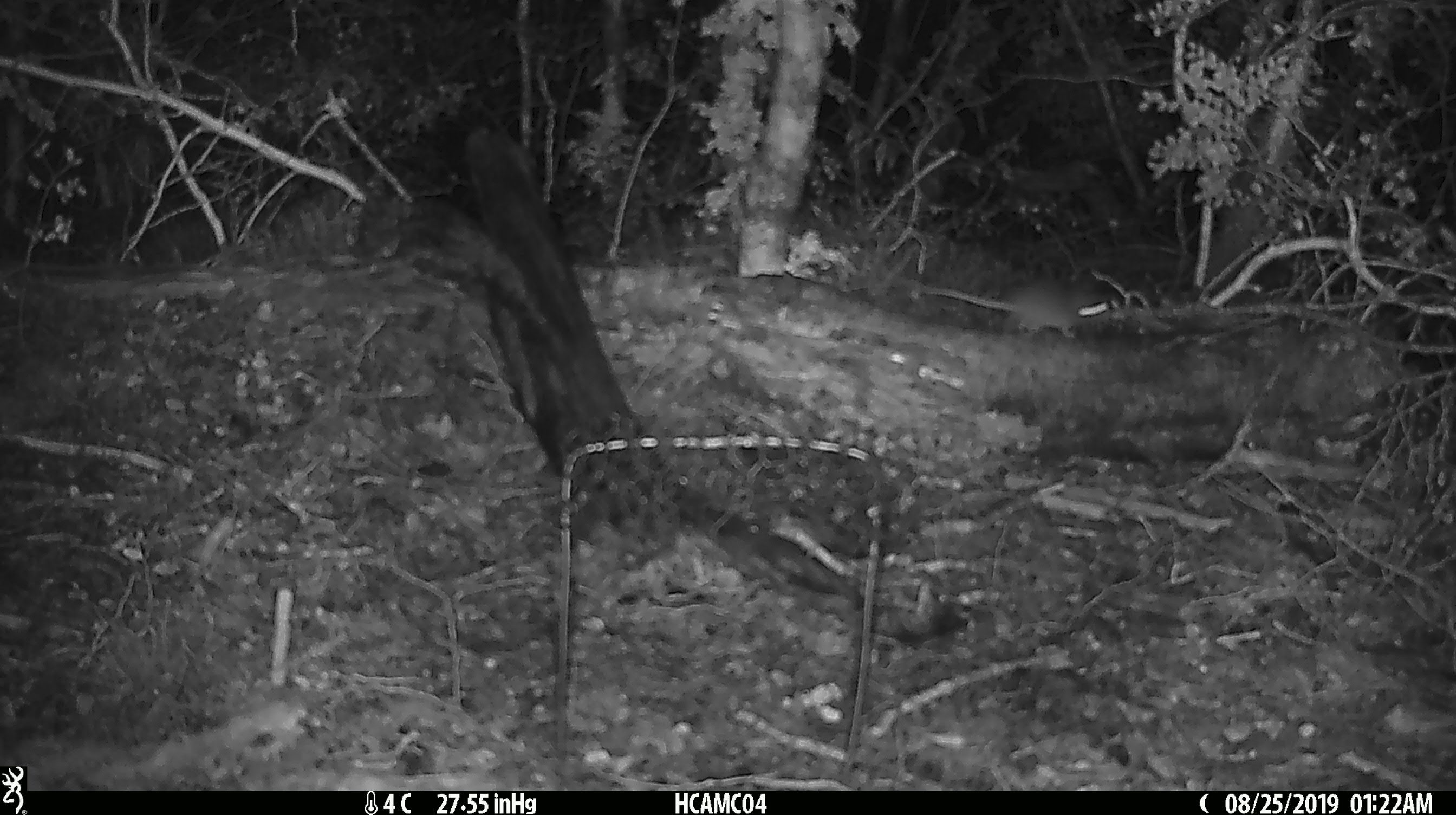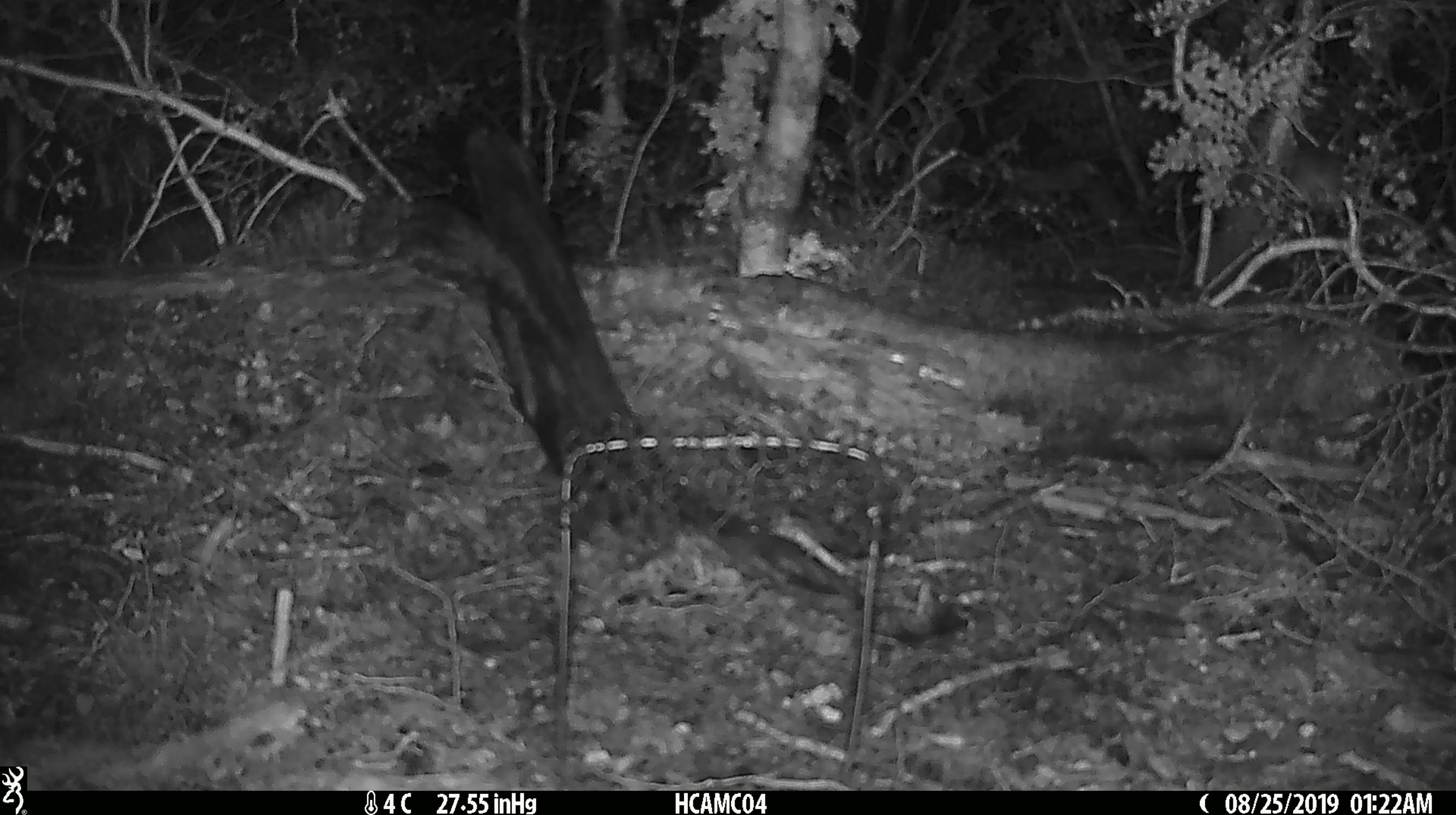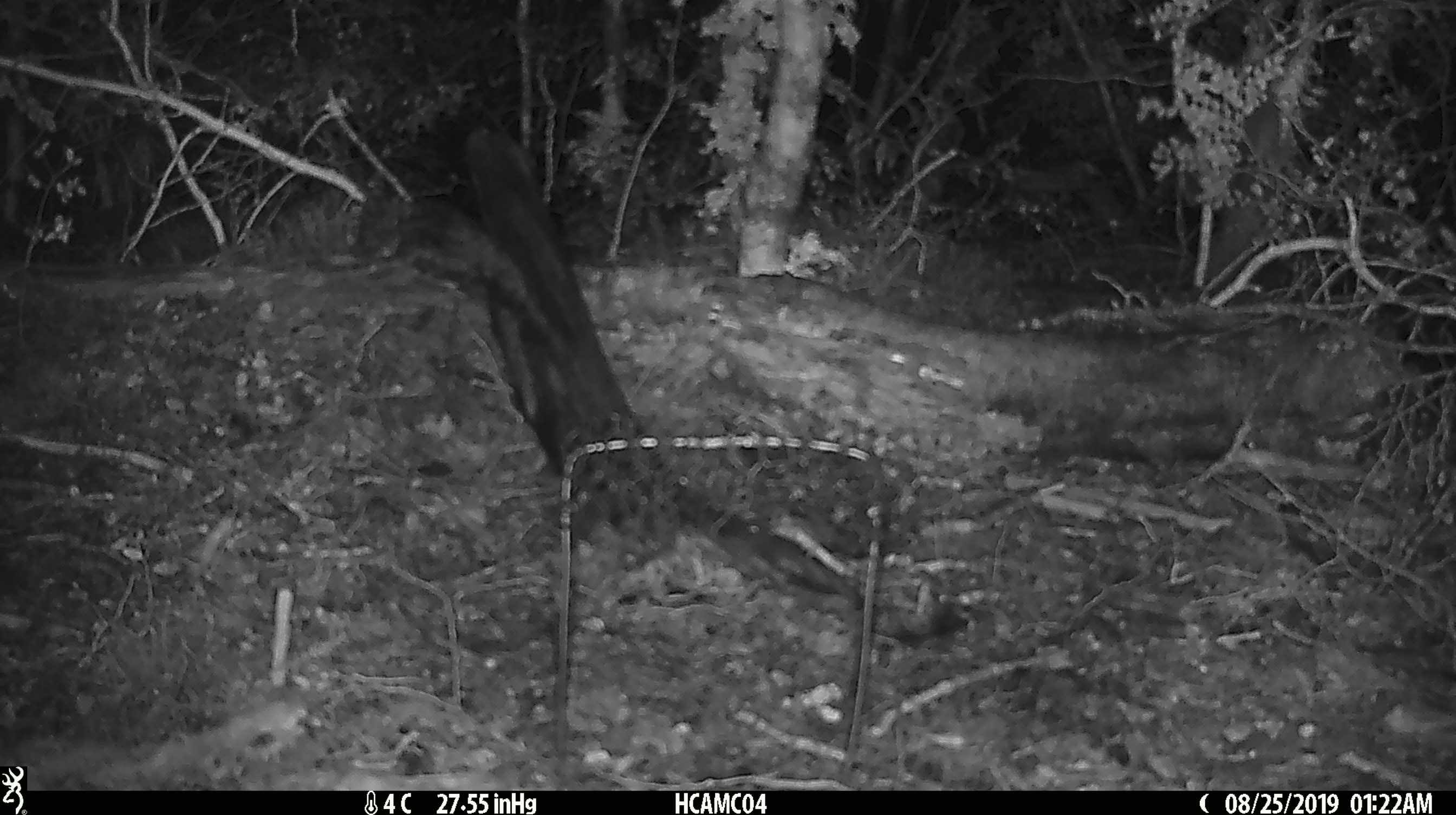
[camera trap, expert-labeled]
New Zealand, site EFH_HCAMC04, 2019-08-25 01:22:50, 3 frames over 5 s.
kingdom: Animalia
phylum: Chordata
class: Mammalia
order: Rodentia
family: Muridae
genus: Mus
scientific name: Mus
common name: mouse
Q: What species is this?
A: Mouse (Mus).